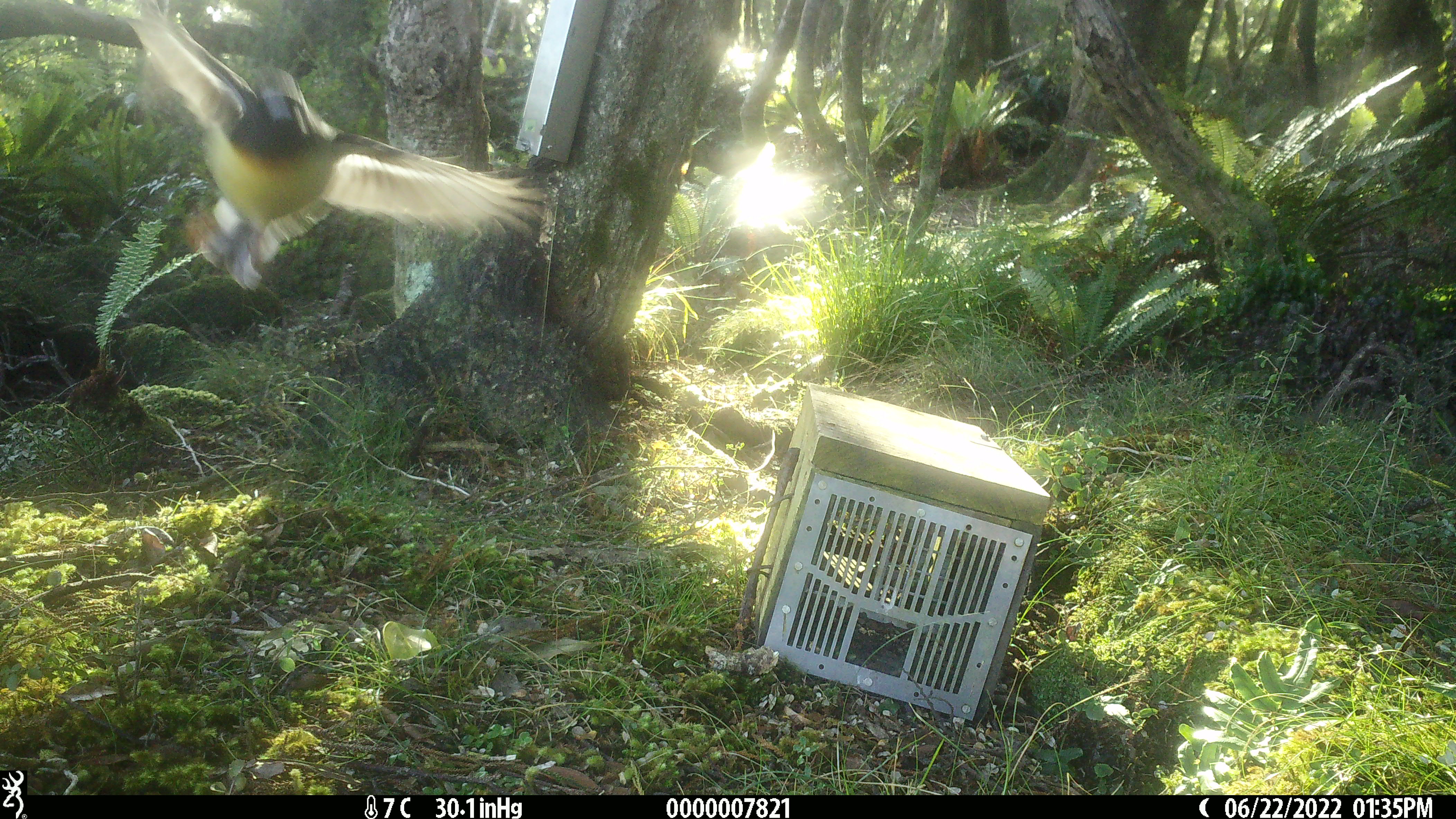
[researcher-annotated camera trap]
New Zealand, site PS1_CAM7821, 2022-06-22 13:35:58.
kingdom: Animalia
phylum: Chordata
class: Aves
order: Passeriformes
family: Petroicidae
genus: Petroica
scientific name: Petroica macrocephala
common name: tomtit